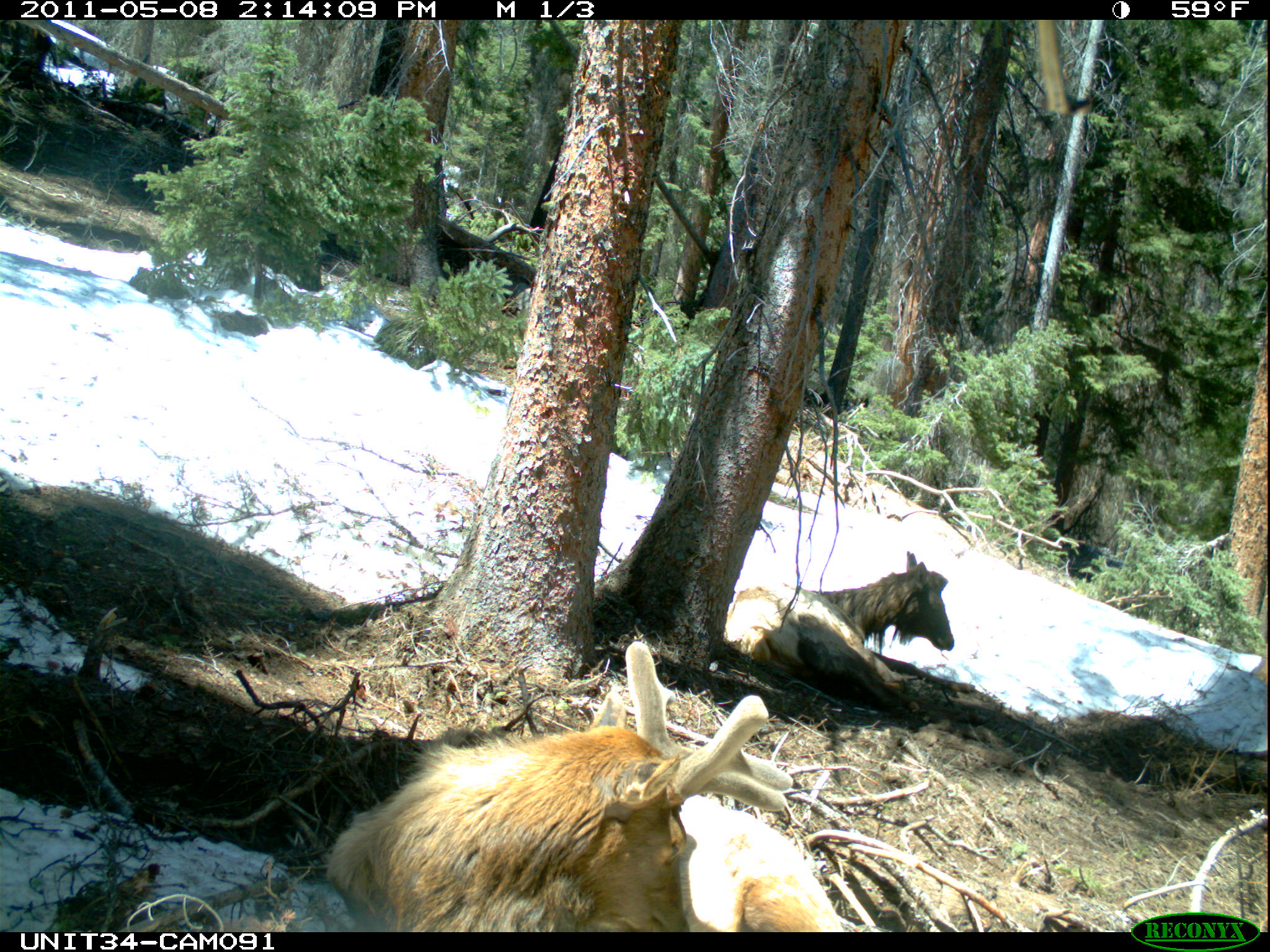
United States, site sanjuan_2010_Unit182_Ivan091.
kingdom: Animalia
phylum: Chordata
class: Mammalia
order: Artiodactyla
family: Cervidae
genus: Cervus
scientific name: Cervus elaphus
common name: red deer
Cervus elaphus (red deer).